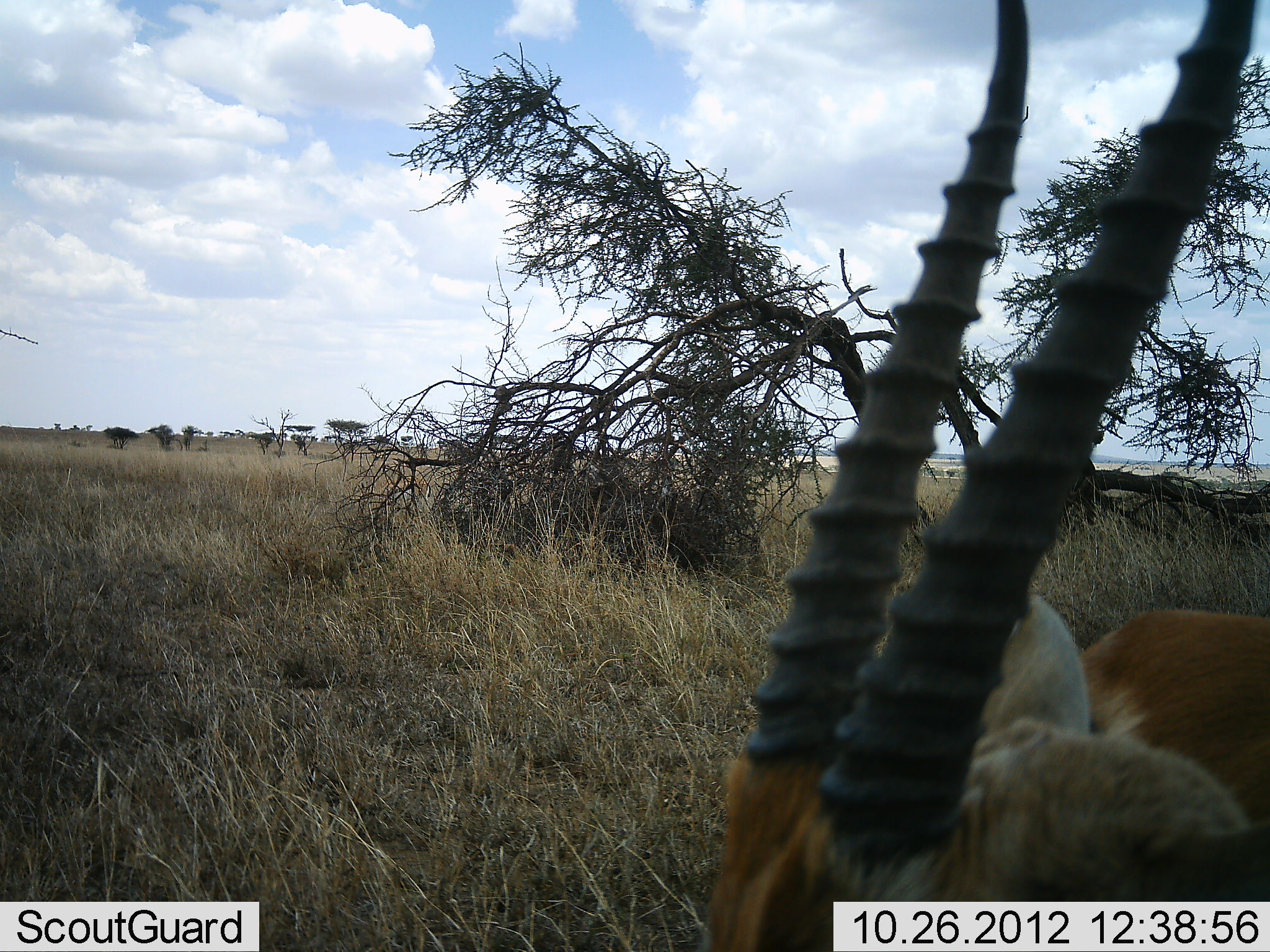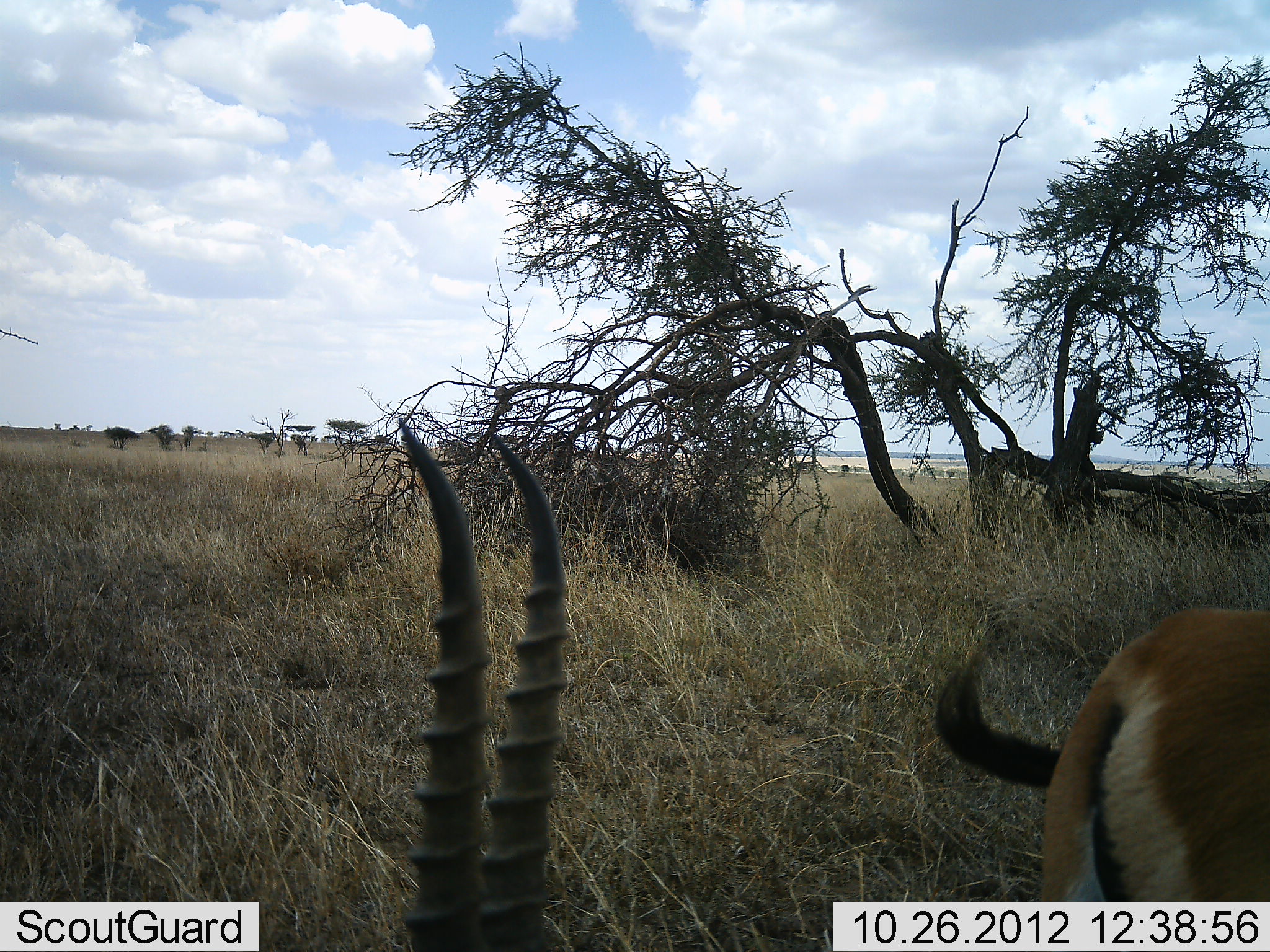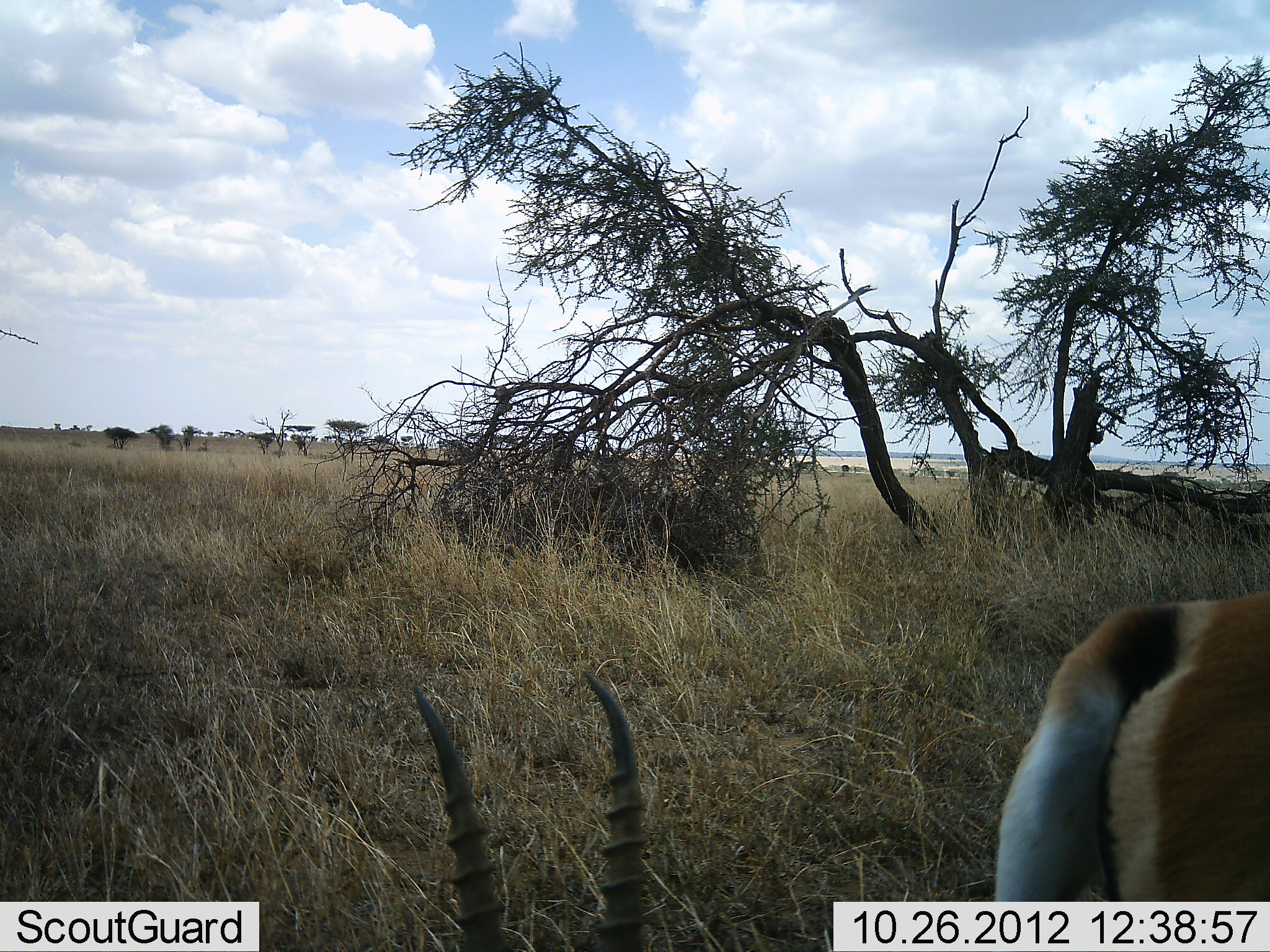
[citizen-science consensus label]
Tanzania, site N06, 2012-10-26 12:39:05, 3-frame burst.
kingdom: Animalia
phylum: Chordata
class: Mammalia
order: Artiodactyla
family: Bovidae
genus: Eudorcas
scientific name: Eudorcas thomsonii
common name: thomson's gazelle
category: gazellethomsons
Gazellethomsons (thomson's gazelle) (Eudorcas thomsonii), count 1. Behavior (volunteer vote fractions): standing 70%, resting 0%, moving 0%, interacting 0%. Young present (vote fraction): 0%. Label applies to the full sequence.